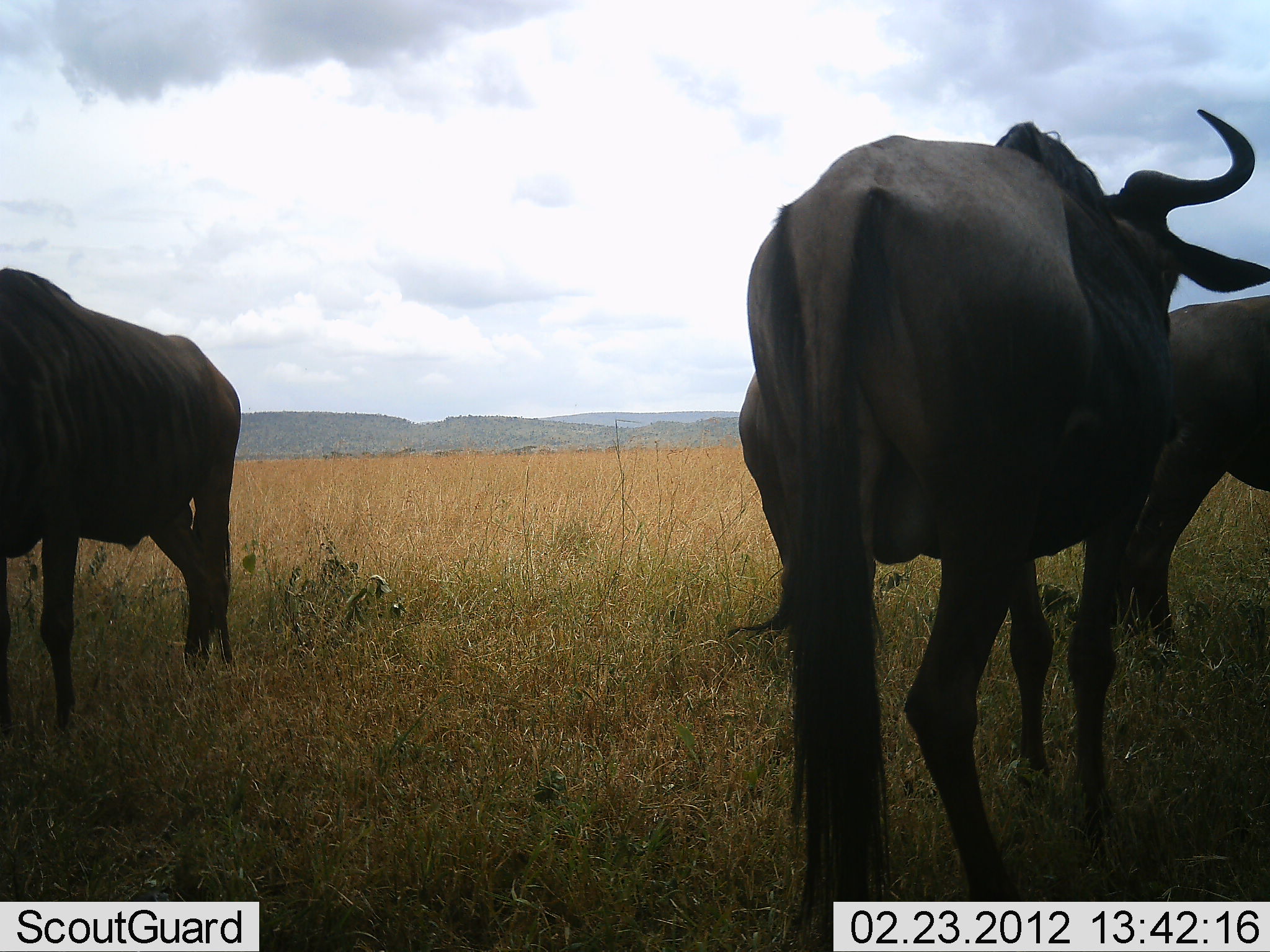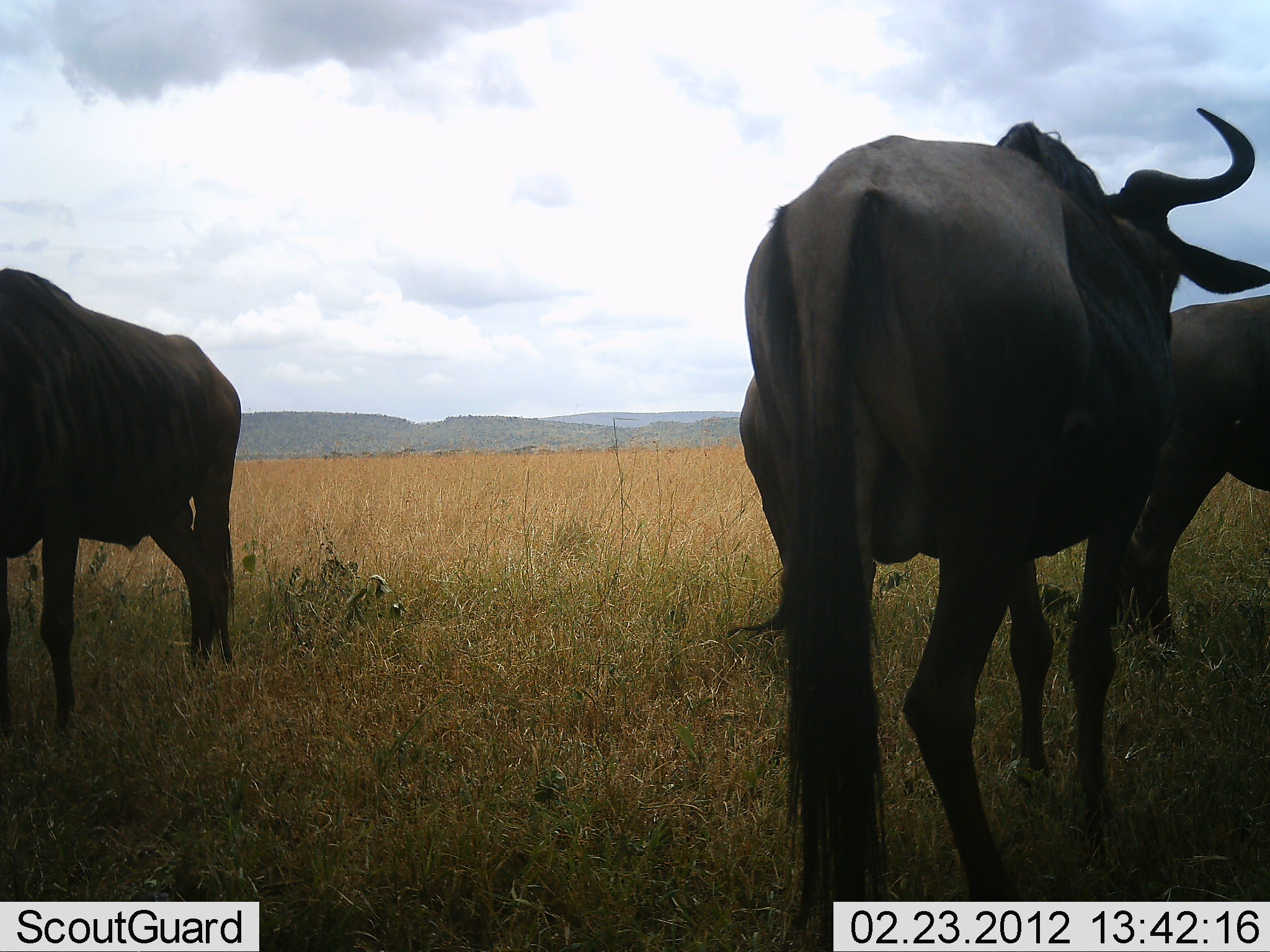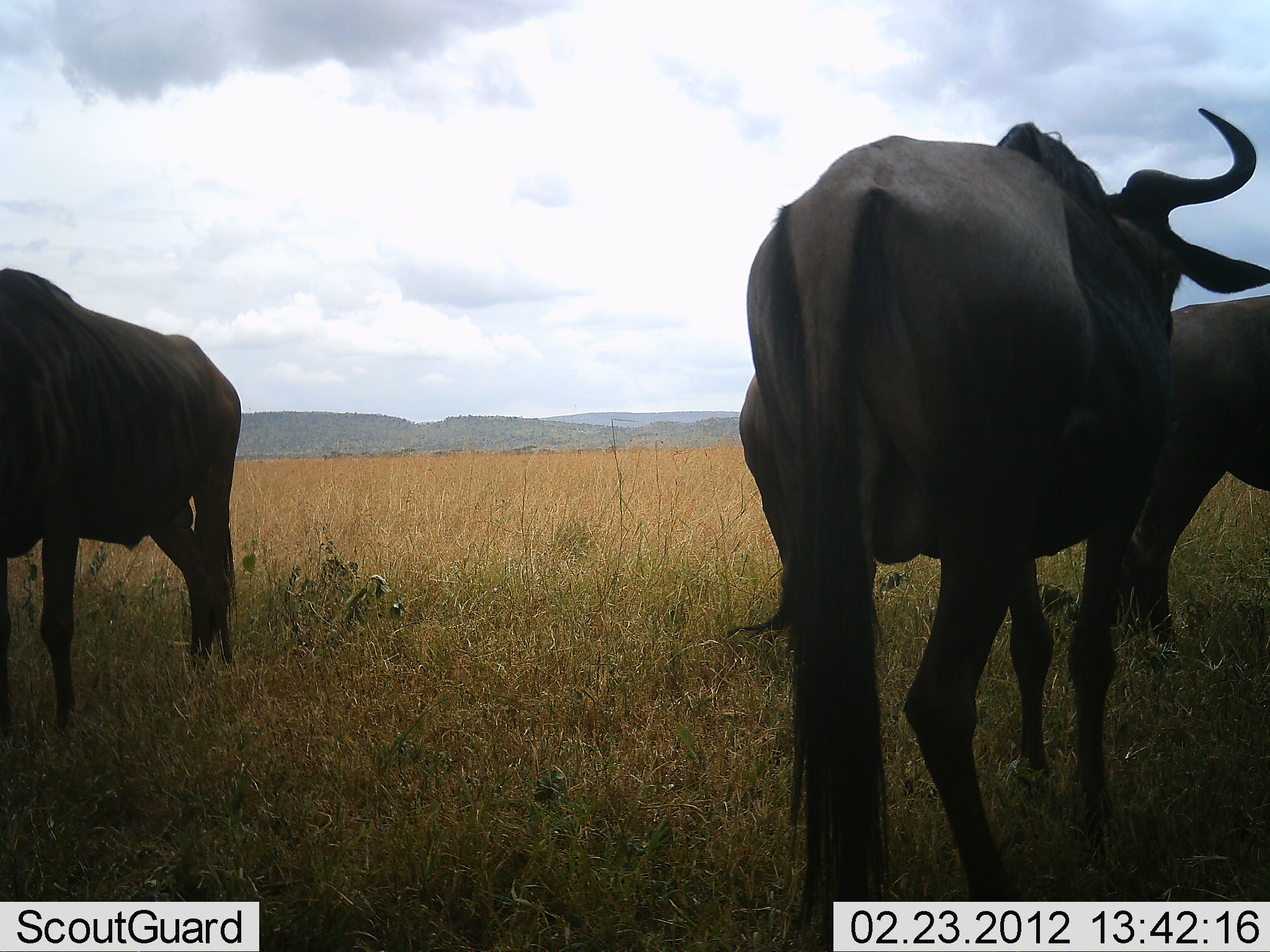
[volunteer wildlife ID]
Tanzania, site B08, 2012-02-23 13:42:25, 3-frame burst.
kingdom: Animalia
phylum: Chordata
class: Mammalia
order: Artiodactyla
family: Bovidae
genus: Connochaetes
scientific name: Connochaetes taurinus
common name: blue wildebeest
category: wildebeest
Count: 3.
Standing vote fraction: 87%.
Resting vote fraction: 9%.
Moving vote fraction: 0%.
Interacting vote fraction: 4%.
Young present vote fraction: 0%.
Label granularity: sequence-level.